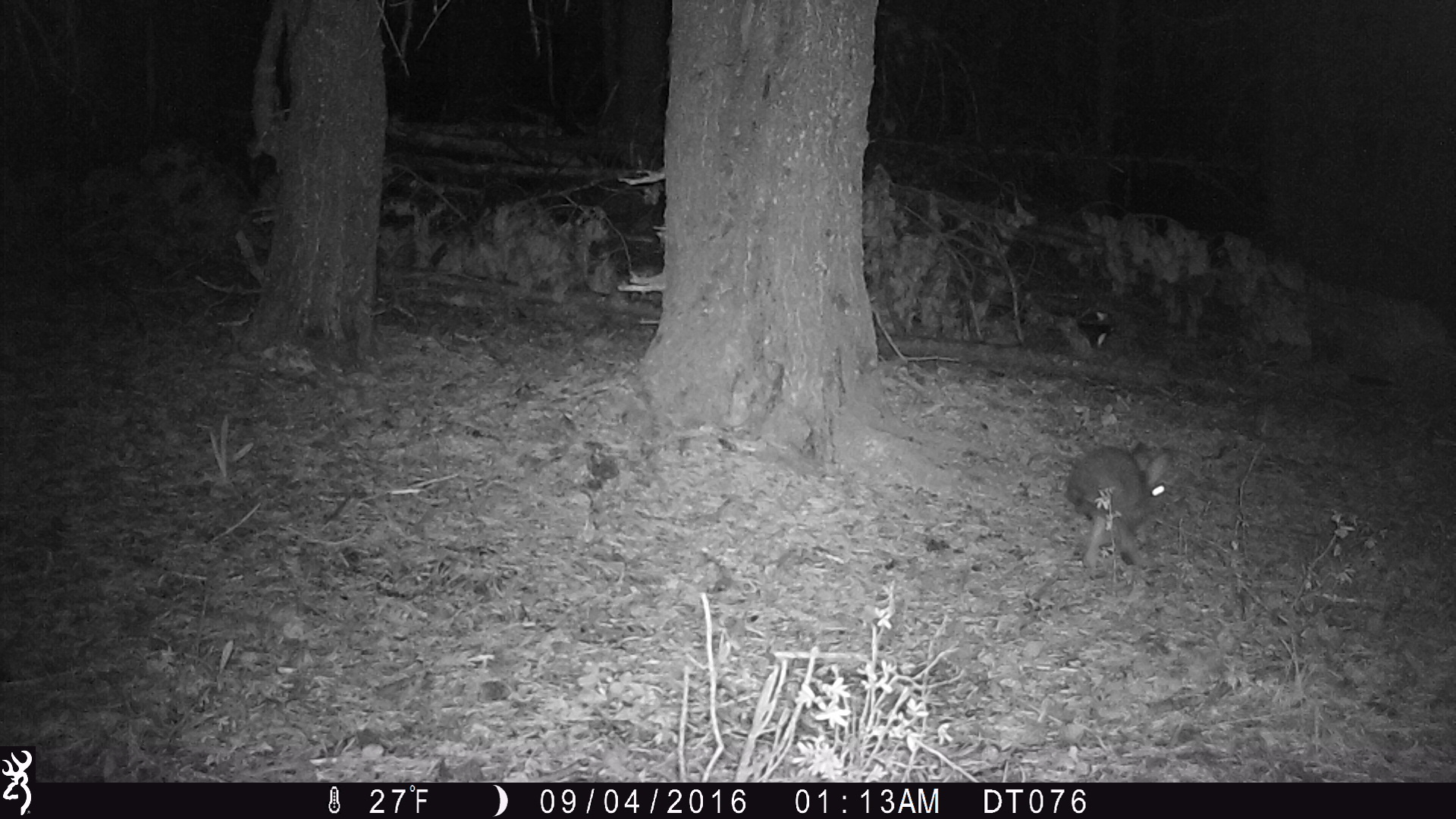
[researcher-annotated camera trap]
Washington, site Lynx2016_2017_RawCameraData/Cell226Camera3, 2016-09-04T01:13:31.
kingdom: Animalia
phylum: Chordata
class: Mammalia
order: Lagomorpha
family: Leporidae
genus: Lepus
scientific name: Lepus americanus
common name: snowshoe hare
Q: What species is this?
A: Lepus americanus (snowshoe hare).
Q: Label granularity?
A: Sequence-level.